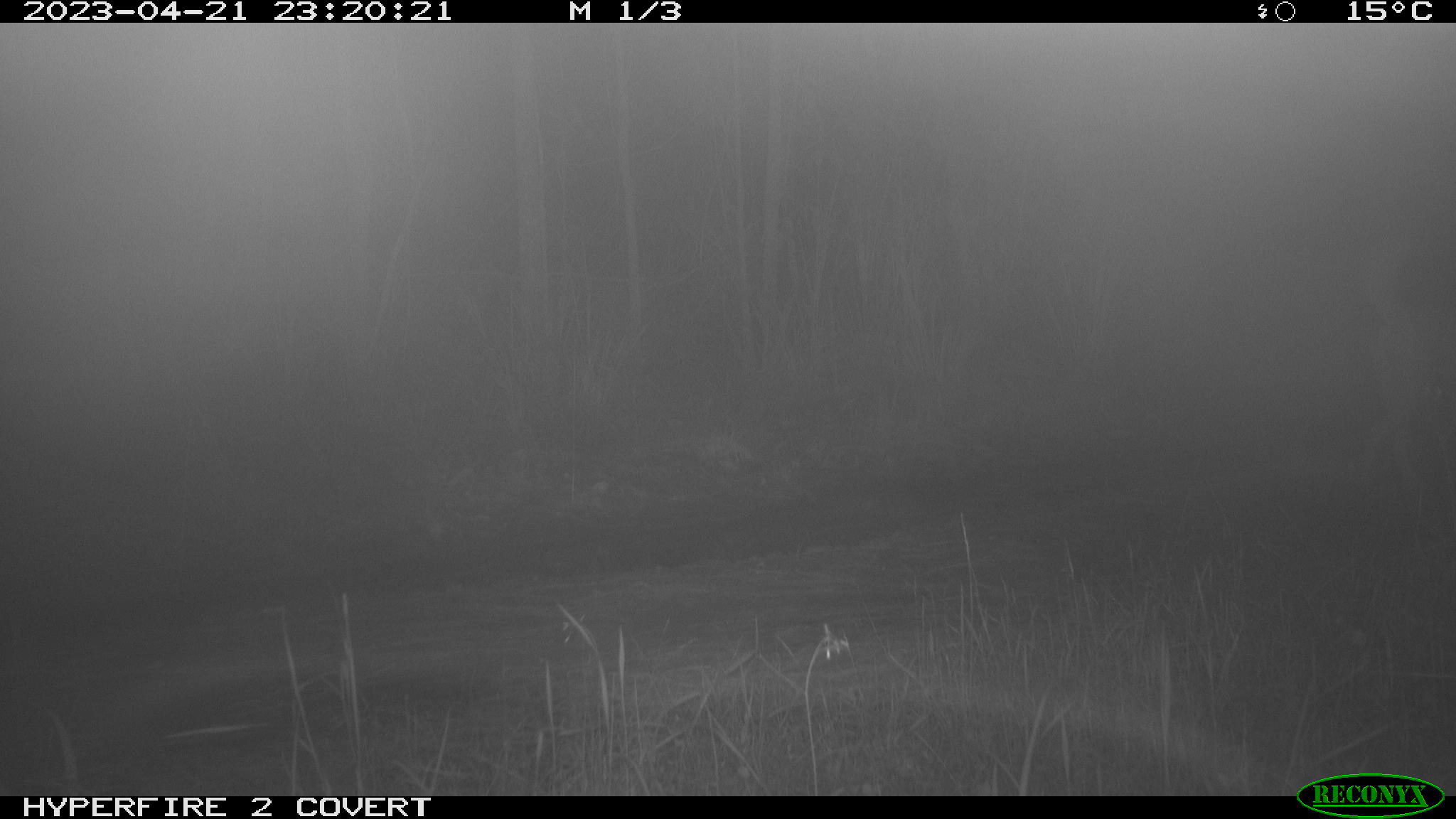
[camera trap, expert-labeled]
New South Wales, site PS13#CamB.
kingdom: Animalia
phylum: Chordata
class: Mammalia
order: Carnivora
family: Canidae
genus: Canis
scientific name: Canis familiaris dingo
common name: dingo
Dingo (Canis familiaris dingo).